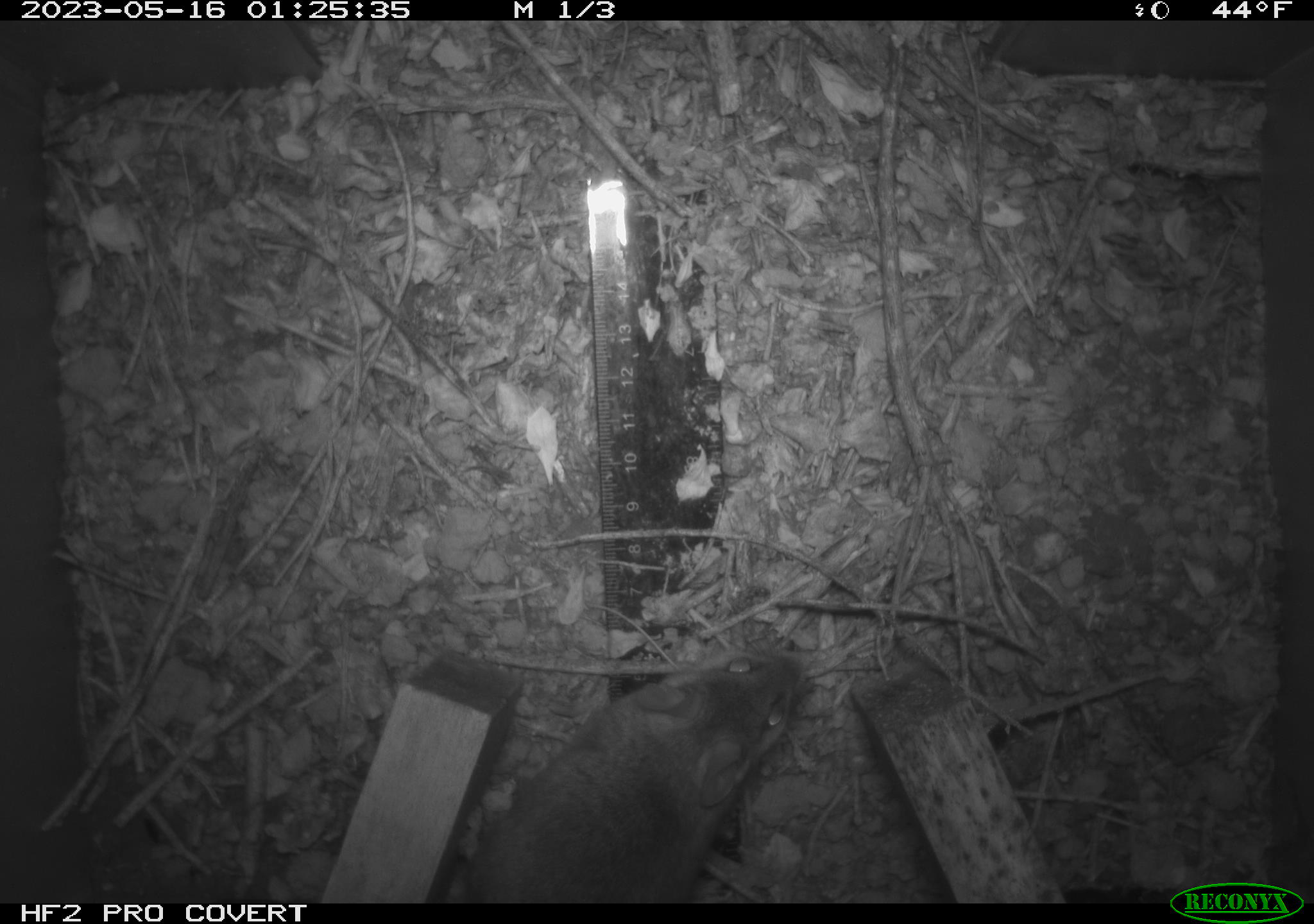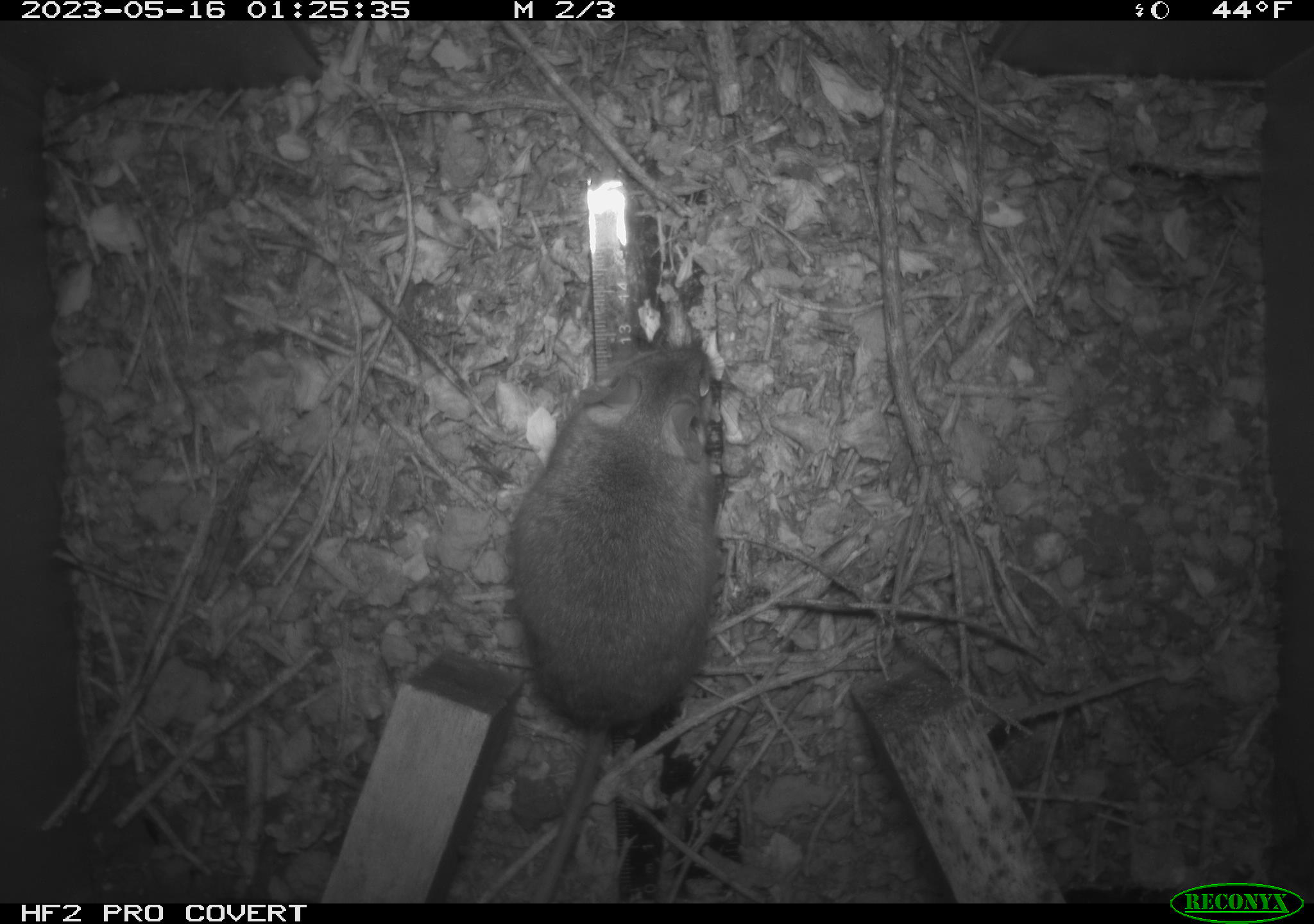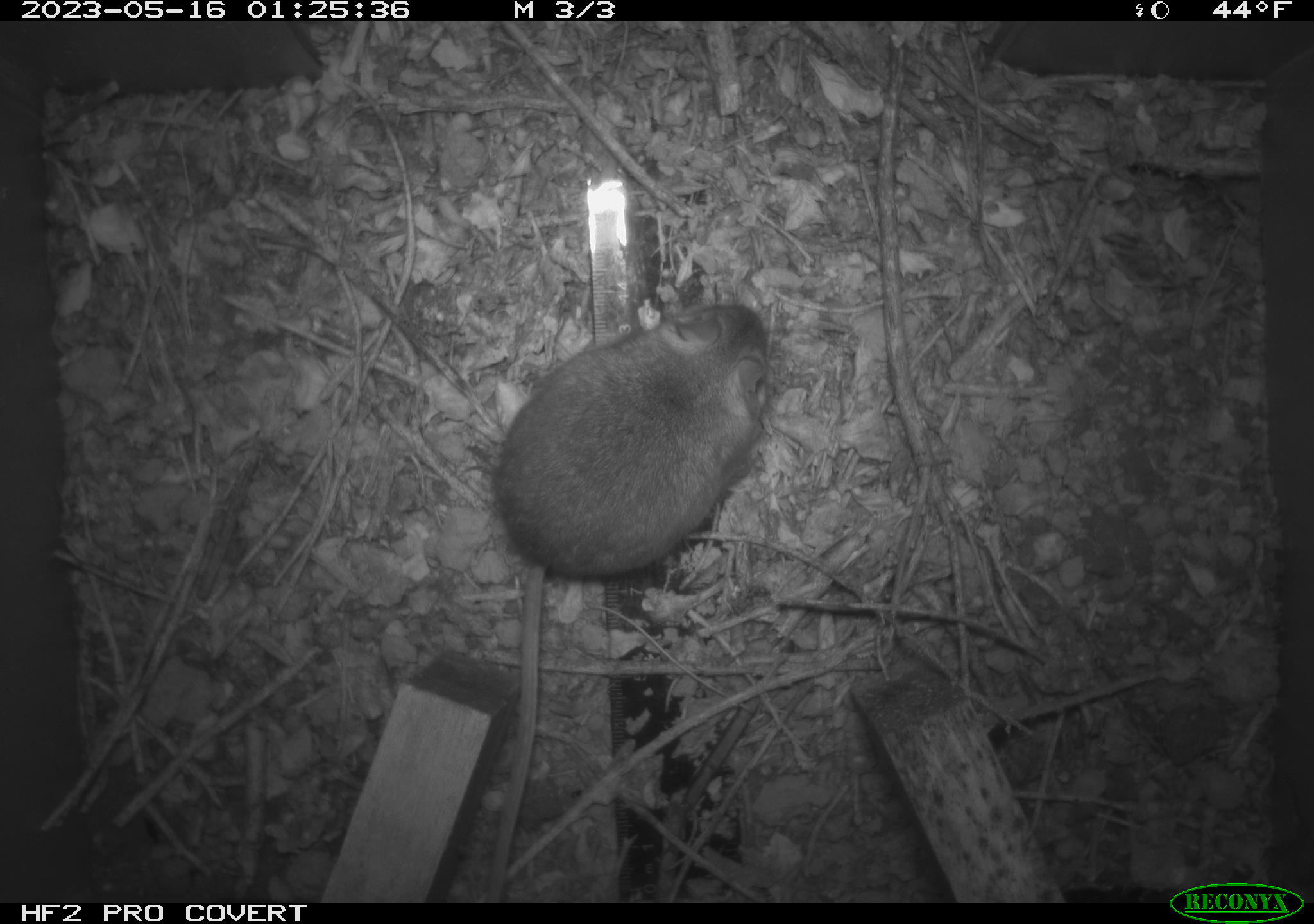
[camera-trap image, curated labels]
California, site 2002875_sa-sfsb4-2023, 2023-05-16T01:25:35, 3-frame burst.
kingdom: Animalia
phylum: Chordata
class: Mammalia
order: Rodentia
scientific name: Rodentia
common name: mouse species